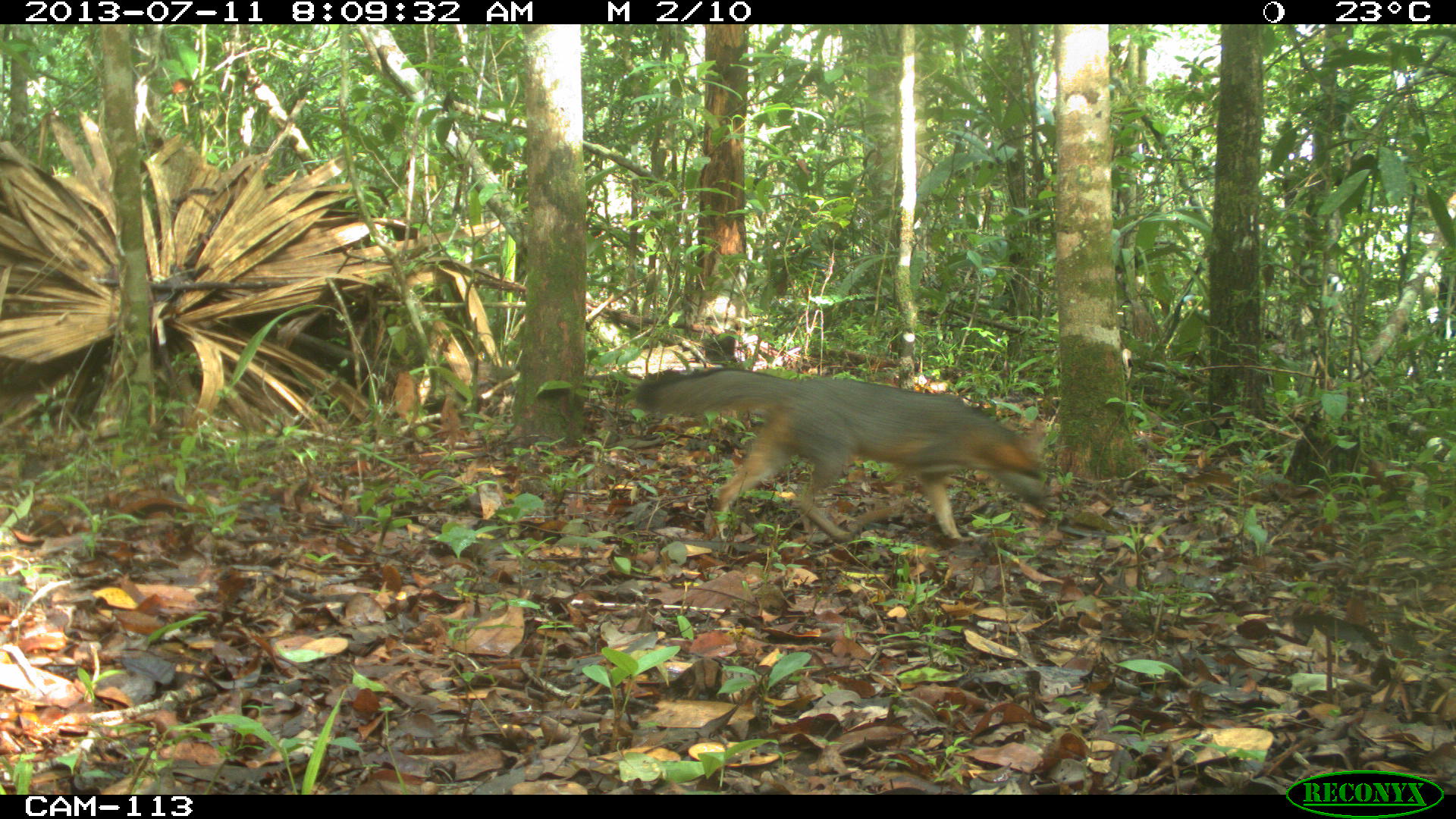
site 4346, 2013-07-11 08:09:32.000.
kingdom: Animalia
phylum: Chordata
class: Mammalia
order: Carnivora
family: Canidae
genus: Urocyon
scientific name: Urocyon cinereoargenteus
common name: gray fox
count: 1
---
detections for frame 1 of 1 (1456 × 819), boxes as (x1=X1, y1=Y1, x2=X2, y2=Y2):
urocyon cinereoargenteus: (x1=627, y1=364, x2=1049, y2=545)